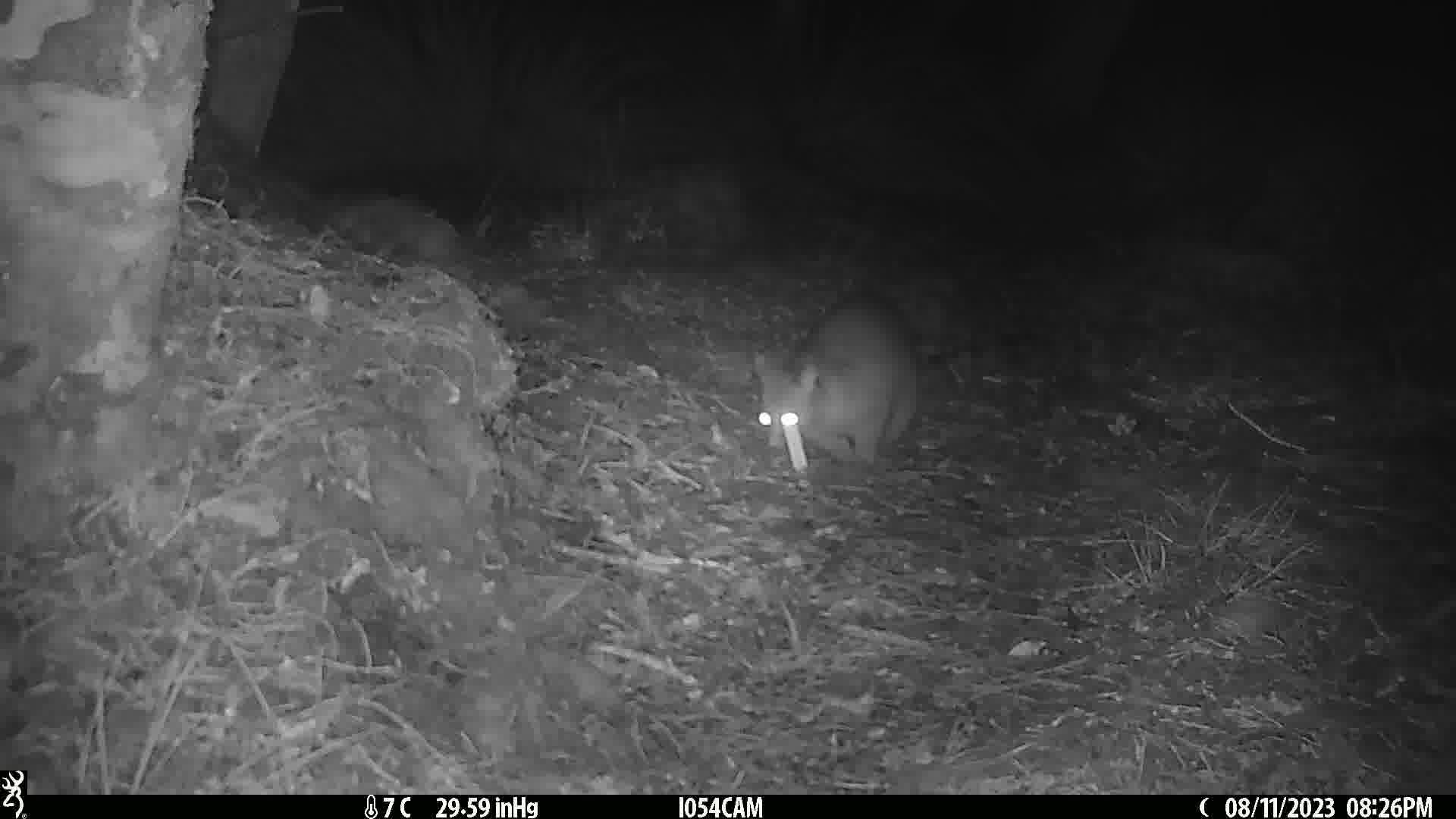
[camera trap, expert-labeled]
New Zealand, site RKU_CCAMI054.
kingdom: Animalia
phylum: Chordata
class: Mammalia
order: Diprotodontia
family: Phalangeridae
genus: Trichosurus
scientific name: Trichosurus vulpecula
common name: common brushtail possum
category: possum